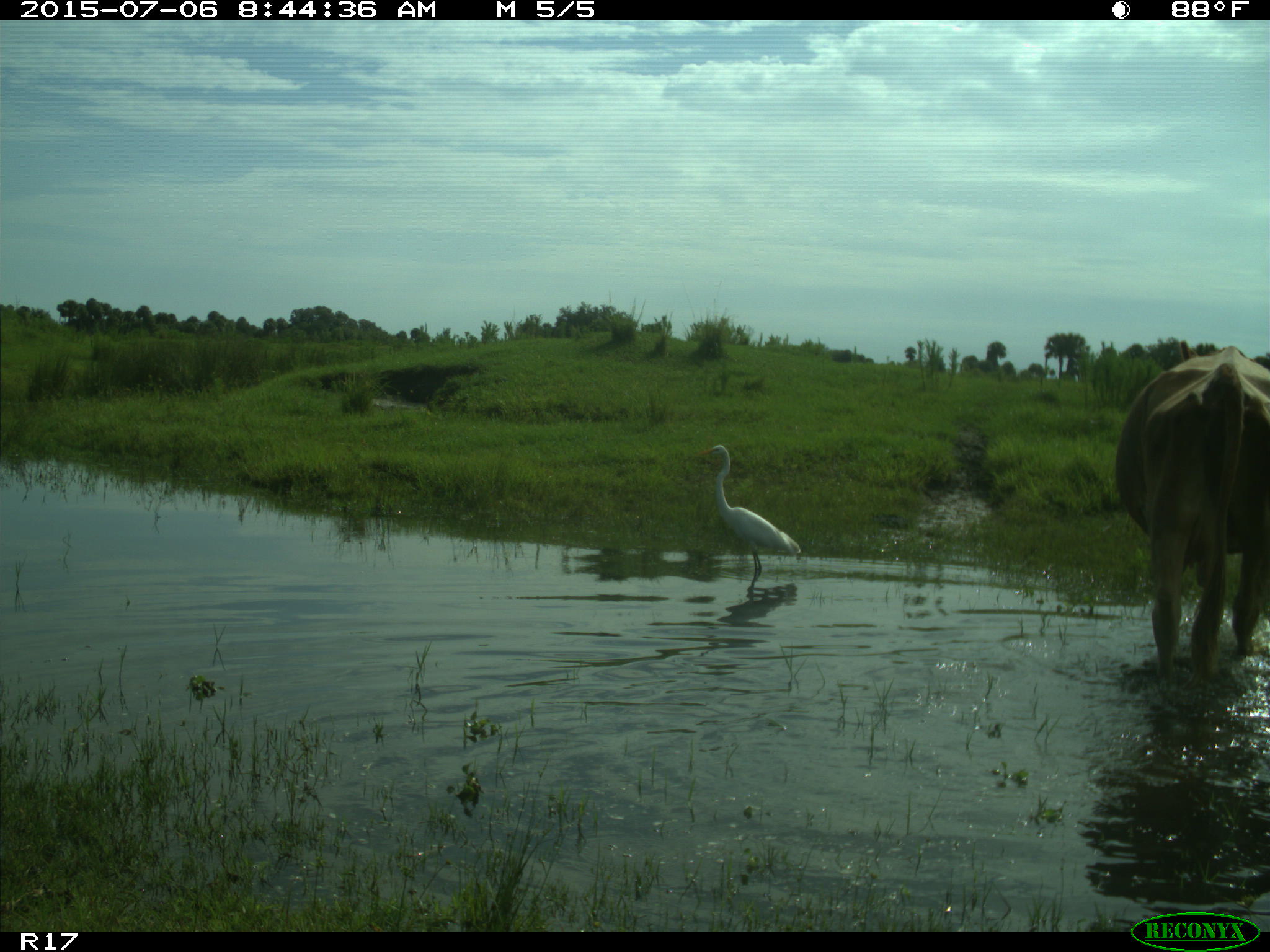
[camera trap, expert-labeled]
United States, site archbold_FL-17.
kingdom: Animalia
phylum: Chordata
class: Mammalia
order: Artiodactyla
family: Bovidae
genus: Bos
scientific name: Bos taurus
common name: domestic cow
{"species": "Bos taurus (domestic cow)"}